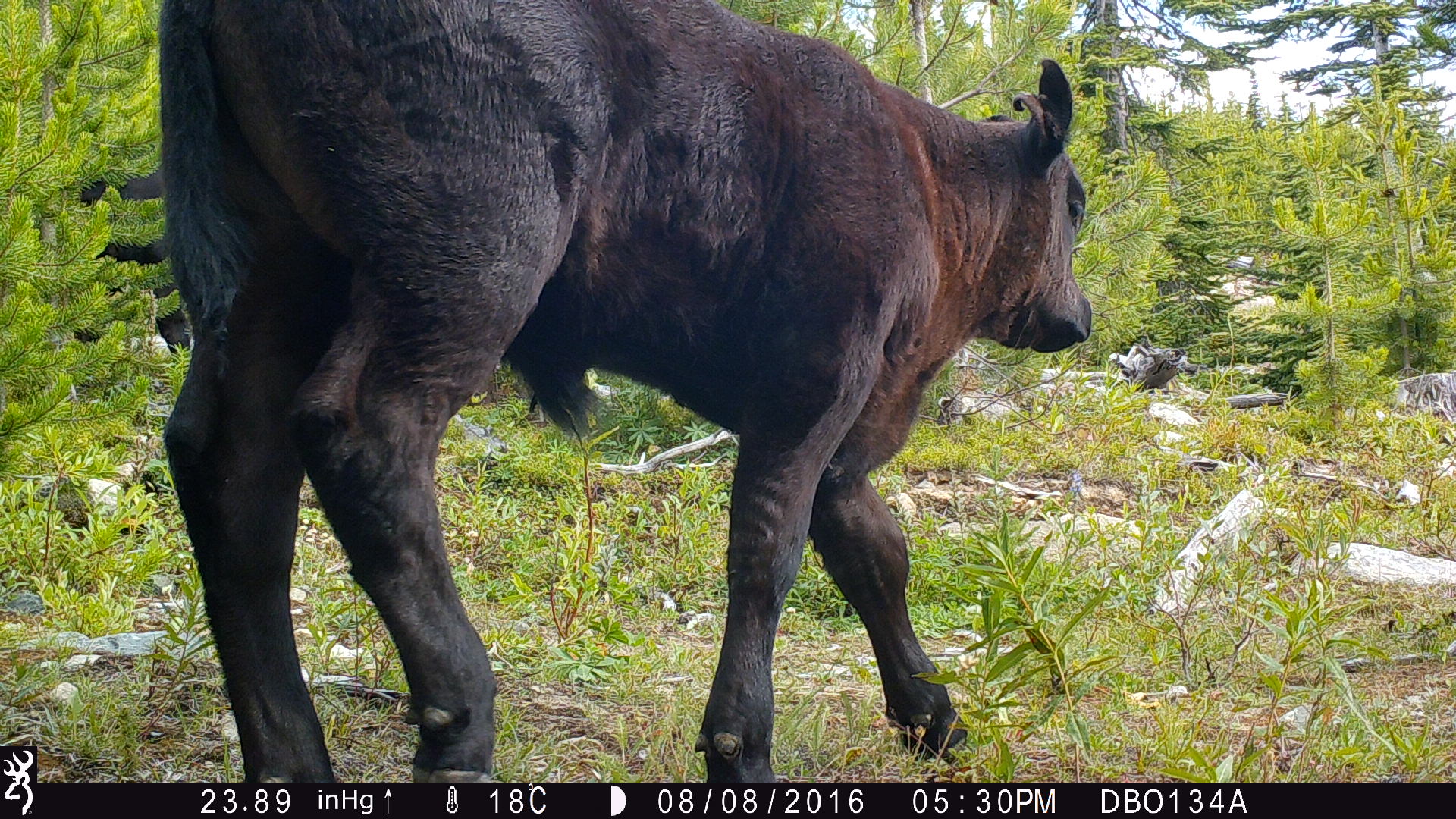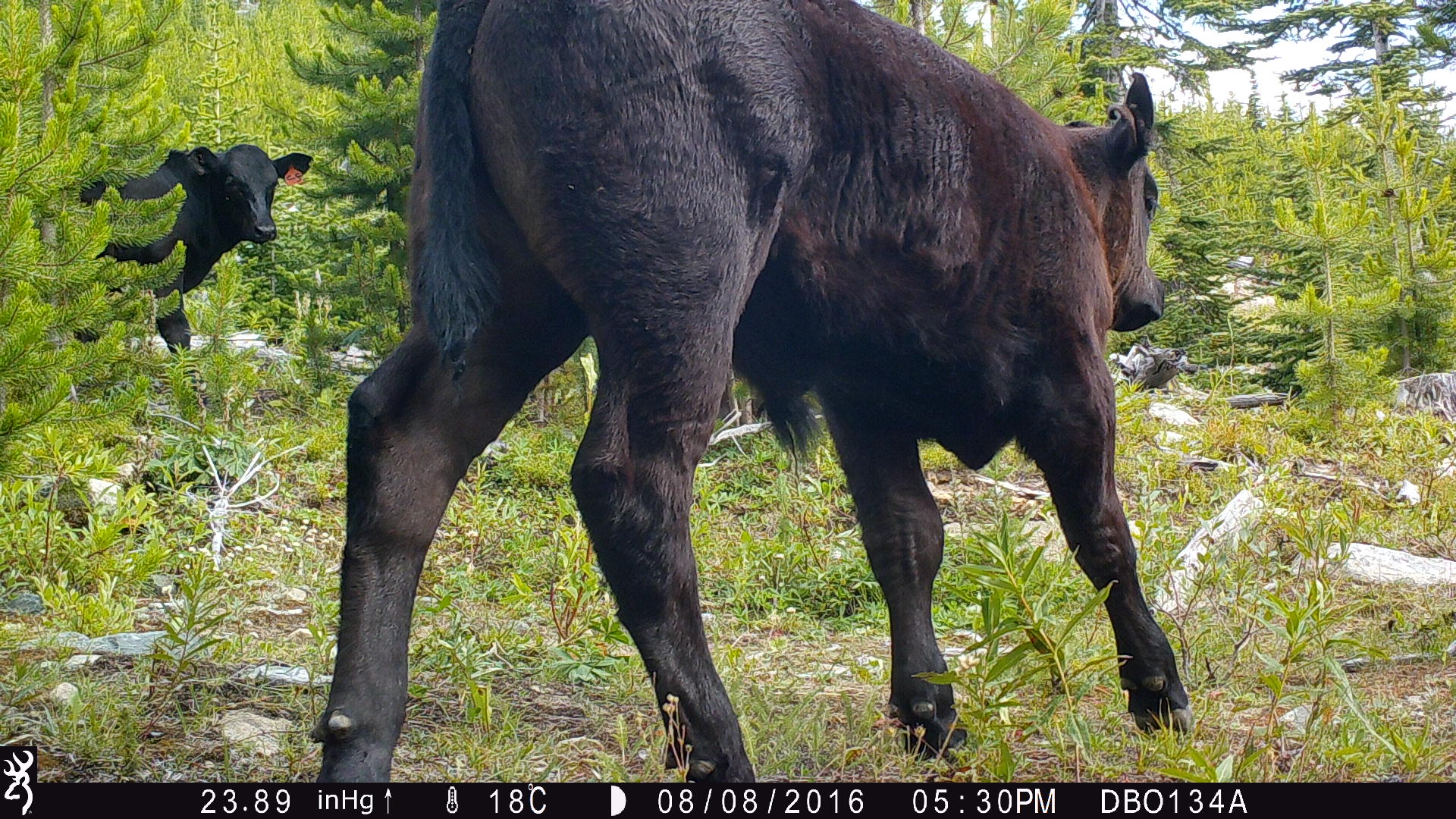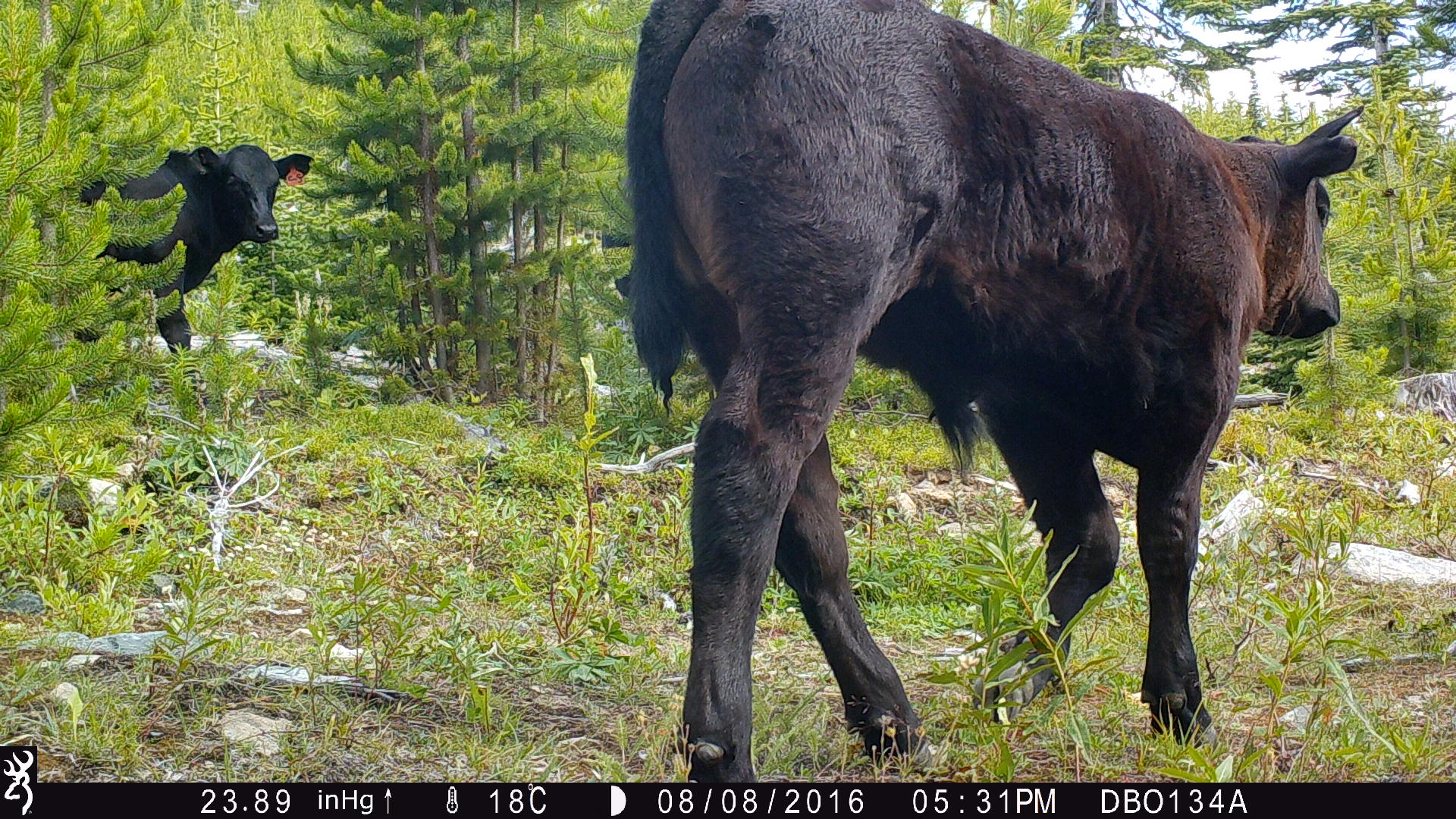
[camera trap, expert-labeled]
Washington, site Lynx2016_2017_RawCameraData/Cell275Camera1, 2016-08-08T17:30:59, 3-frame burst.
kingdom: Animalia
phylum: Chordata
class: Mammalia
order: Artiodactyla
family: Bovidae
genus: Bos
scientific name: Bos taurus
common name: domestic cattle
Domestic cattle (Bos taurus). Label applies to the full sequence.